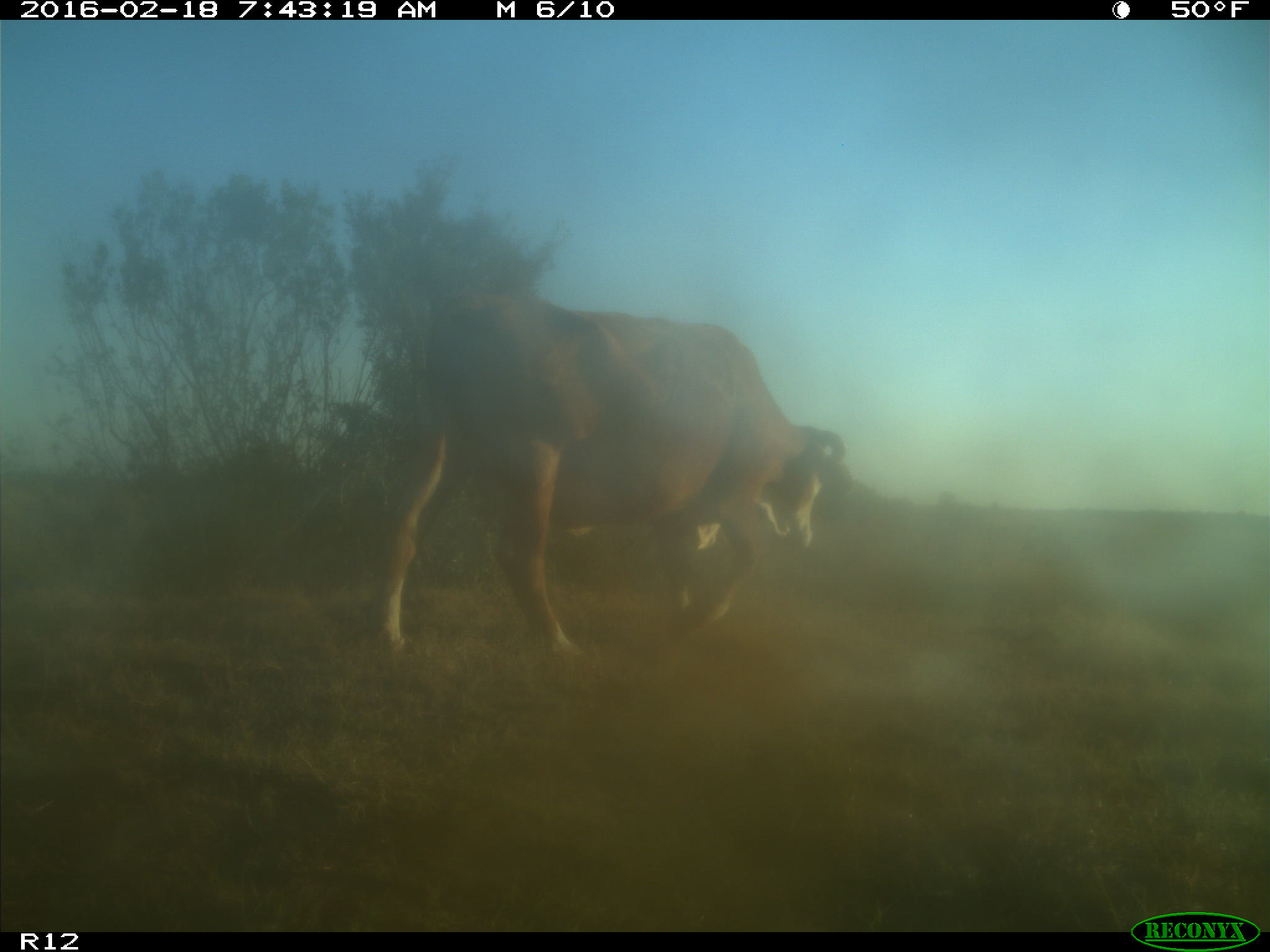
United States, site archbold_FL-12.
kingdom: Animalia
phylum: Chordata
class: Mammalia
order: Artiodactyla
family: Bovidae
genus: Bos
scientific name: Bos taurus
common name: domestic cow